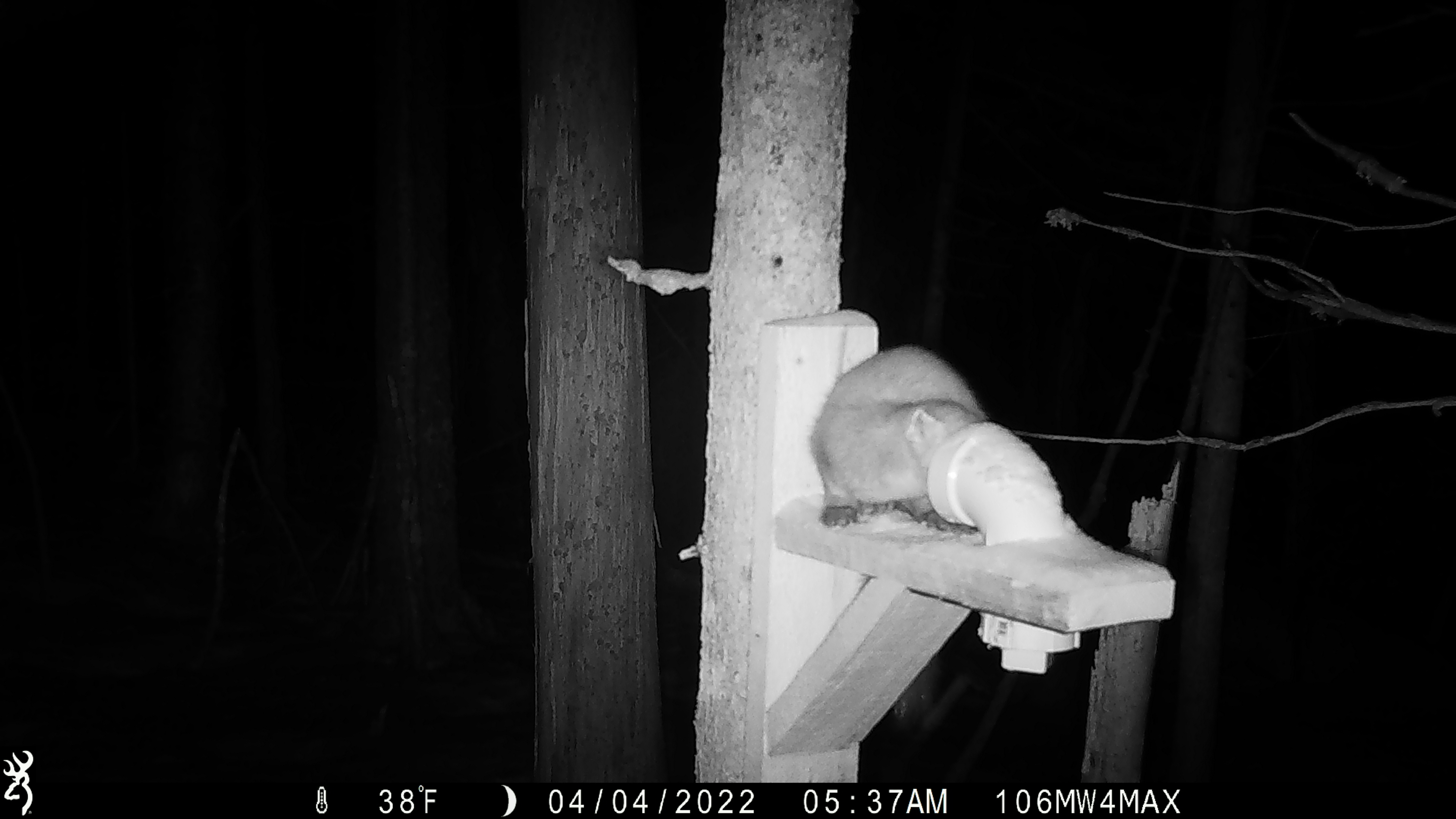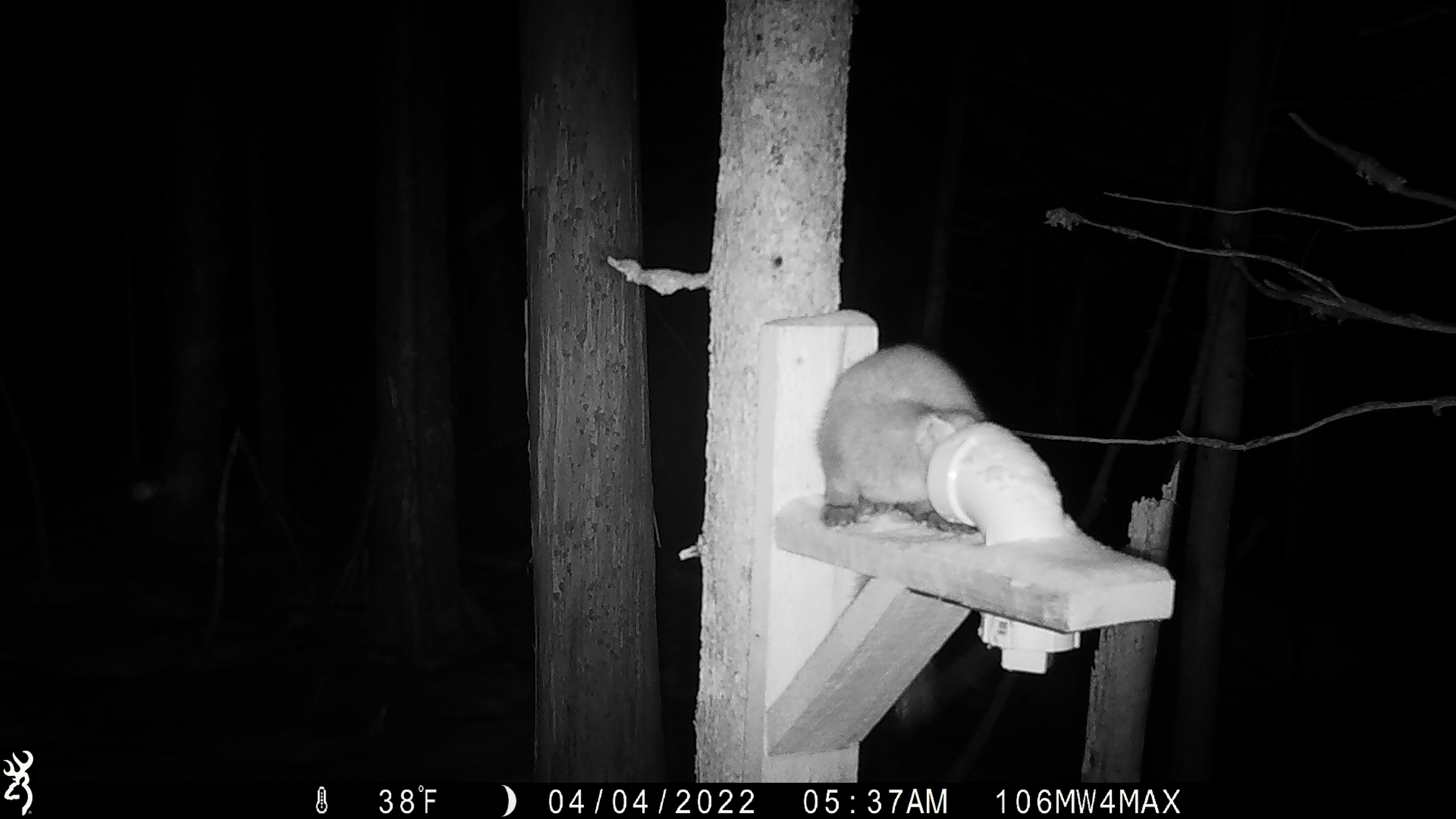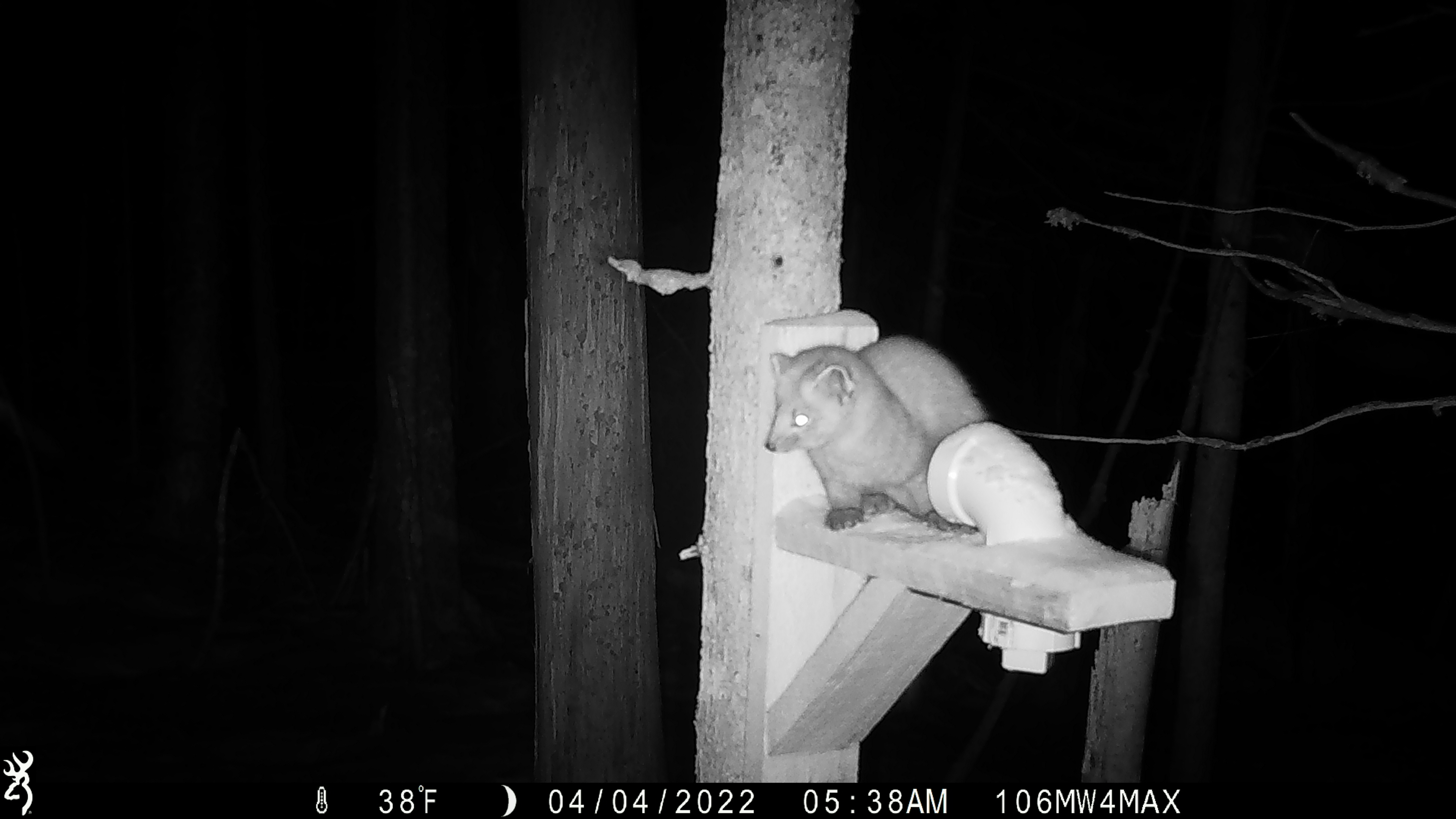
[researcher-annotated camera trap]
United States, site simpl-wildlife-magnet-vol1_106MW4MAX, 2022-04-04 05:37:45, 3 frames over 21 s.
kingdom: Animalia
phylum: Chordata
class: Mammalia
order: Carnivora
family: Mustelidae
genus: Martes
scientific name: Martes americana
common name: american marten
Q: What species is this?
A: American marten (Martes americana).